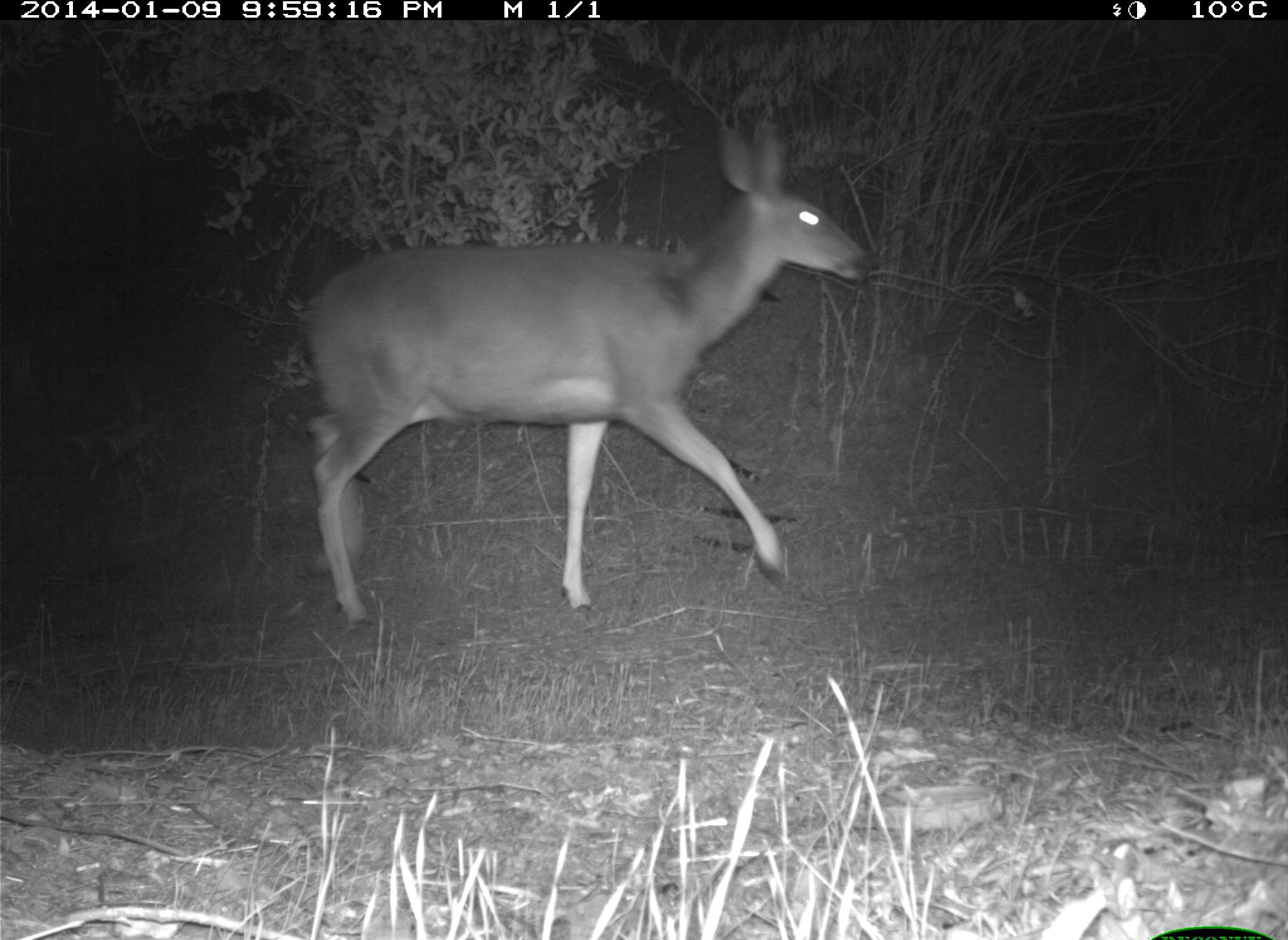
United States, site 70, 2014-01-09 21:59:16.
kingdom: Animalia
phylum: Chordata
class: Mammalia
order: Artiodactyla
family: Cervidae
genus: Odocoileus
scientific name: Odocoileus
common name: deer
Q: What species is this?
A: Deer (Odocoileus).